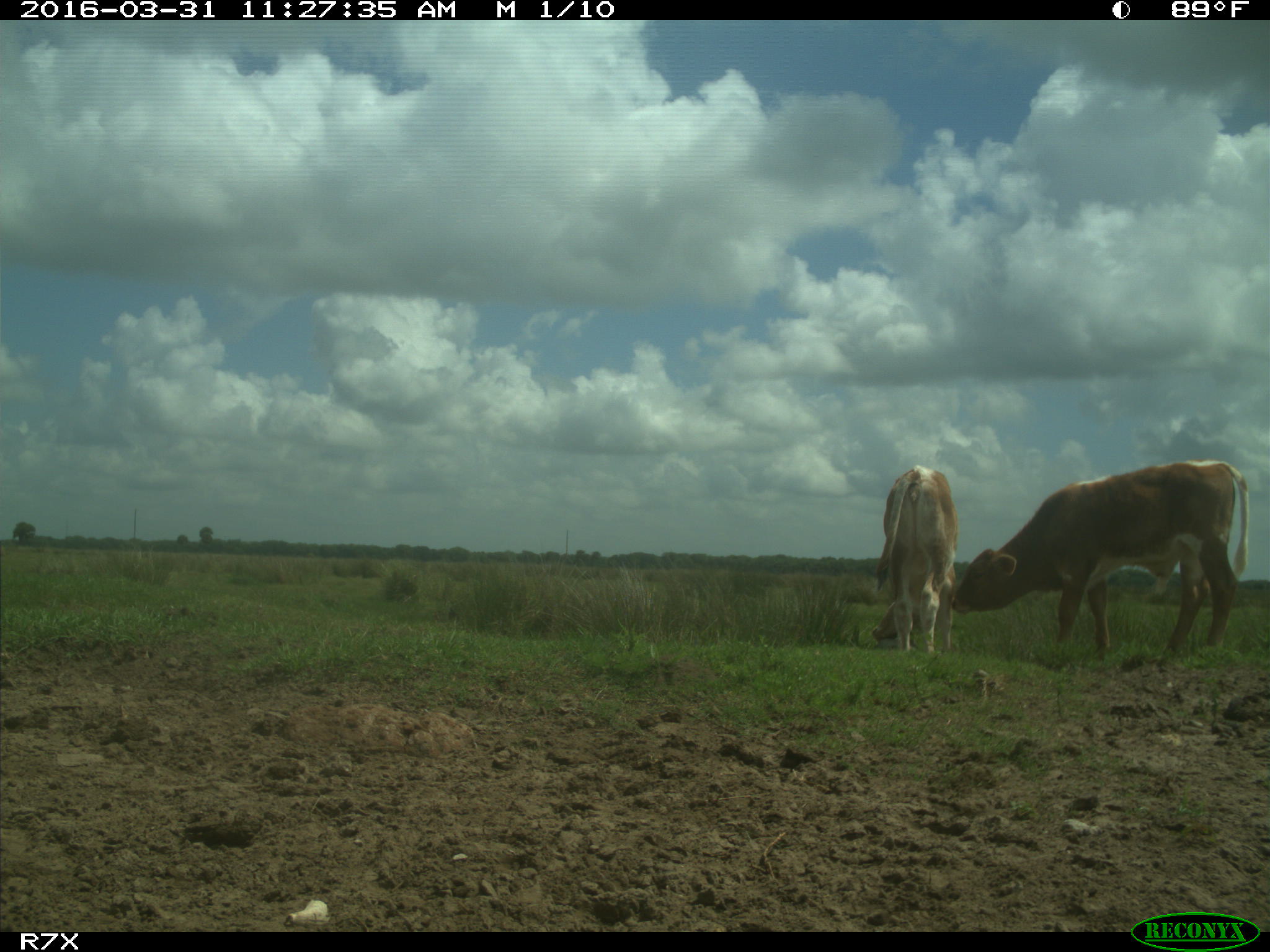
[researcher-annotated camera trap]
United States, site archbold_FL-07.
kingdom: Animalia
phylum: Chordata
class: Mammalia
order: Artiodactyla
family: Bovidae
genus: Bos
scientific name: Bos taurus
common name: domestic cow